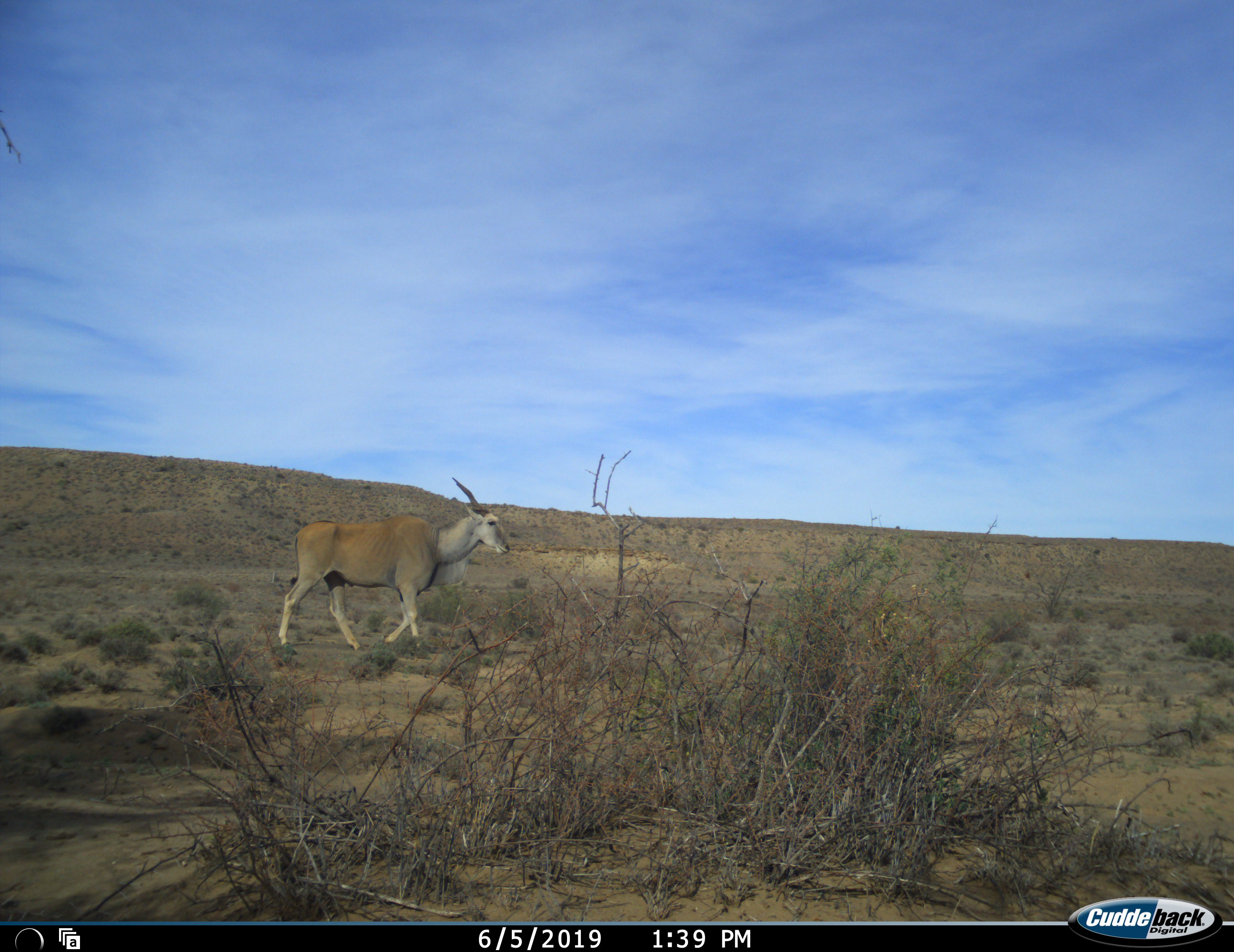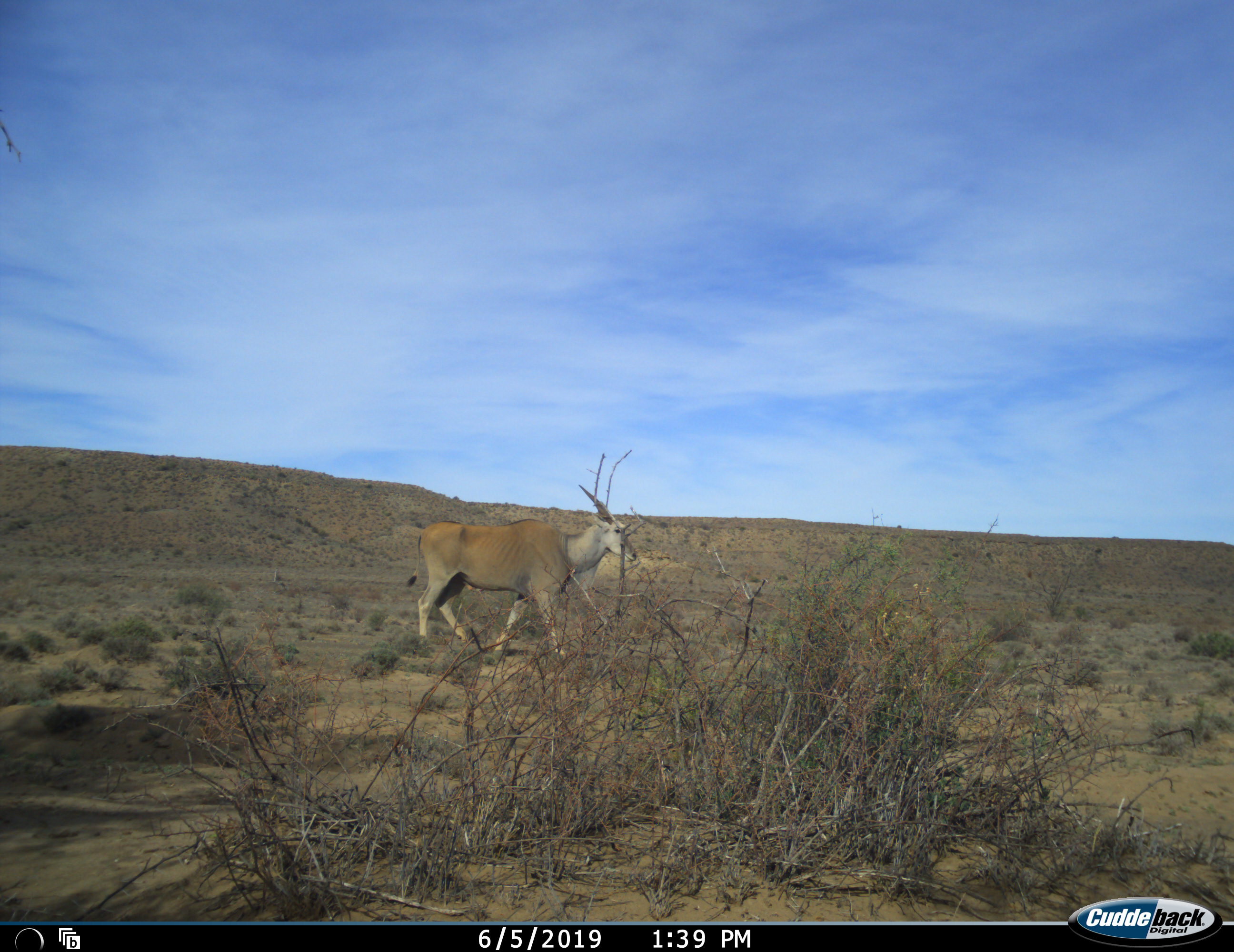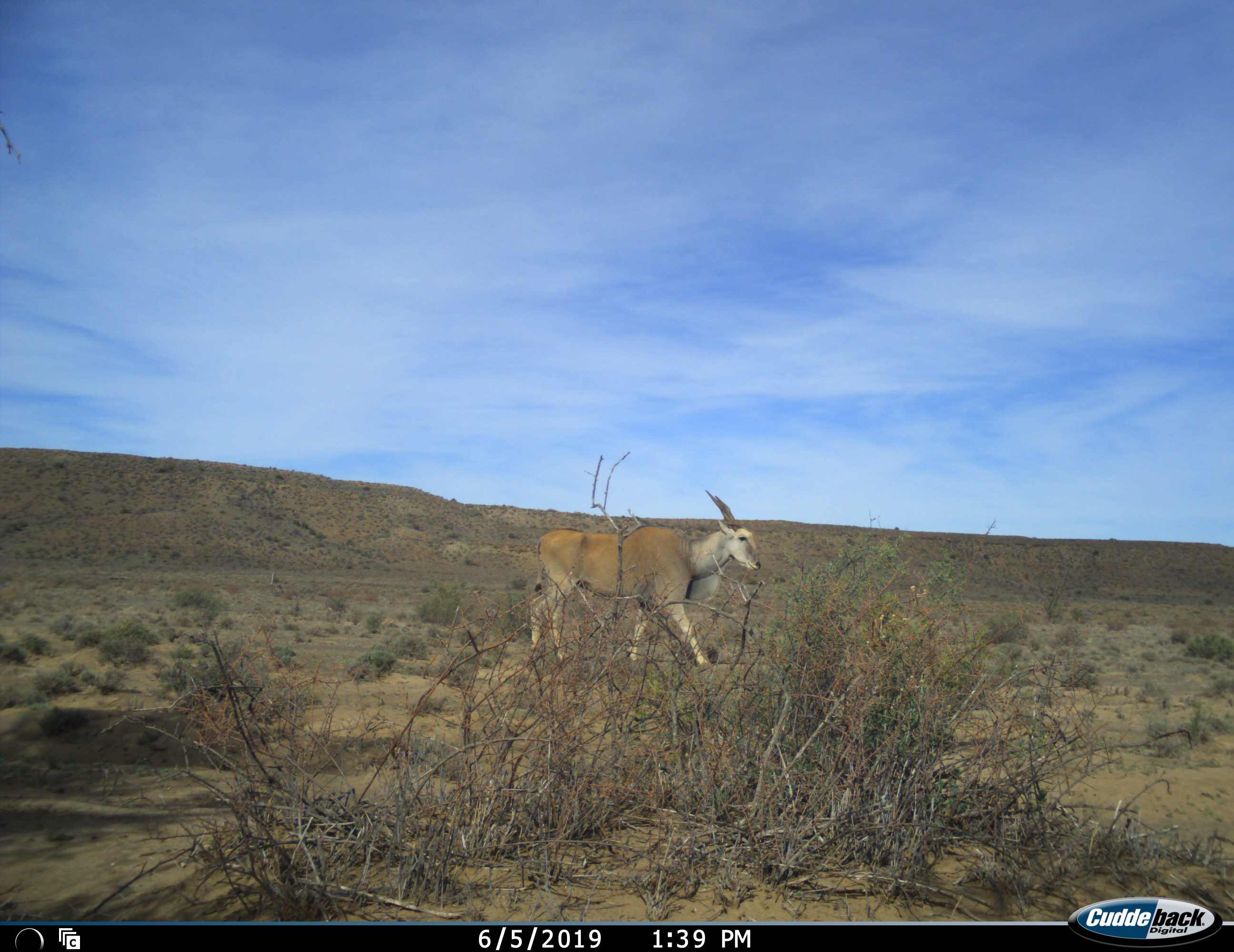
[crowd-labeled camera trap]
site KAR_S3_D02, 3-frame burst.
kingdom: Animalia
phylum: Chordata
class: Mammalia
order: Artiodactyla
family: Bovidae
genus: Tragelaphus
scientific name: Tragelaphus oryx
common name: eland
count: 1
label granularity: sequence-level